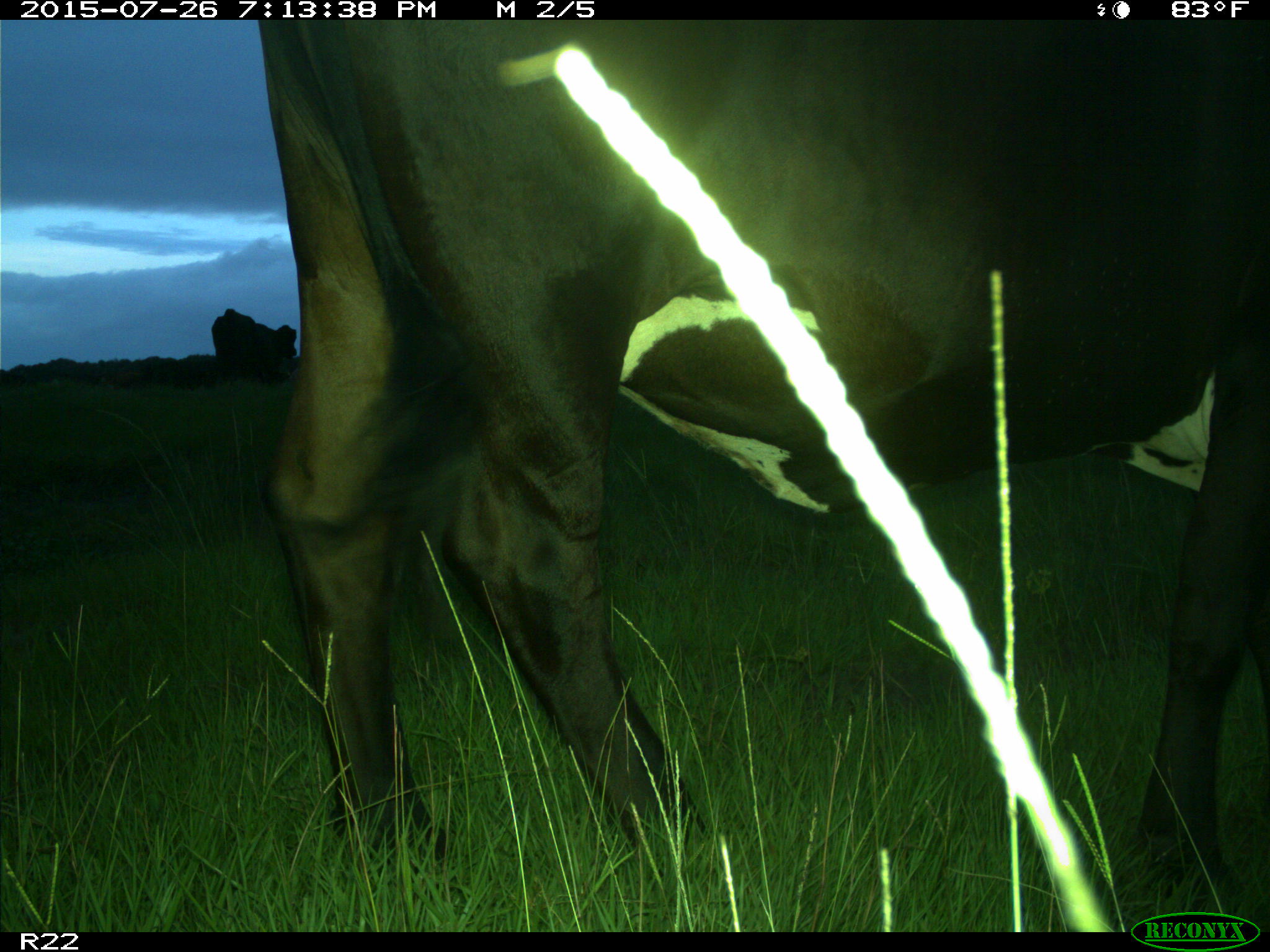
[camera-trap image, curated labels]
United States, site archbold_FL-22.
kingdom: Animalia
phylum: Chordata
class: Mammalia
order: Artiodactyla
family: Bovidae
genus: Bos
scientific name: Bos taurus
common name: domestic cow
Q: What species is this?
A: Bos taurus (domestic cow).